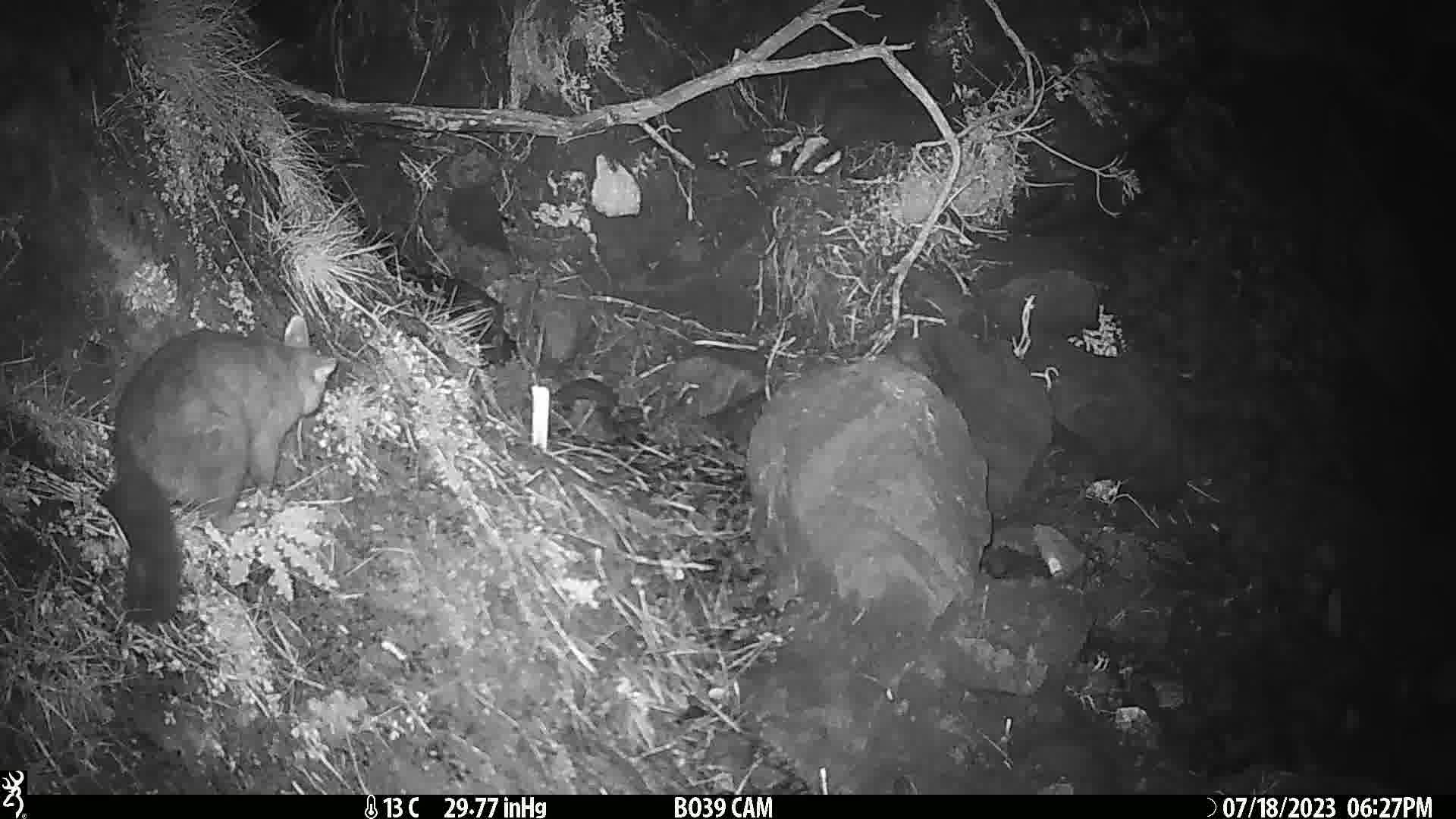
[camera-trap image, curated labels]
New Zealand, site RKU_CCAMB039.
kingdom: Animalia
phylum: Chordata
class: Mammalia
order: Diprotodontia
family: Phalangeridae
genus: Trichosurus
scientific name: Trichosurus vulpecula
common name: common brushtail possum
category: possum